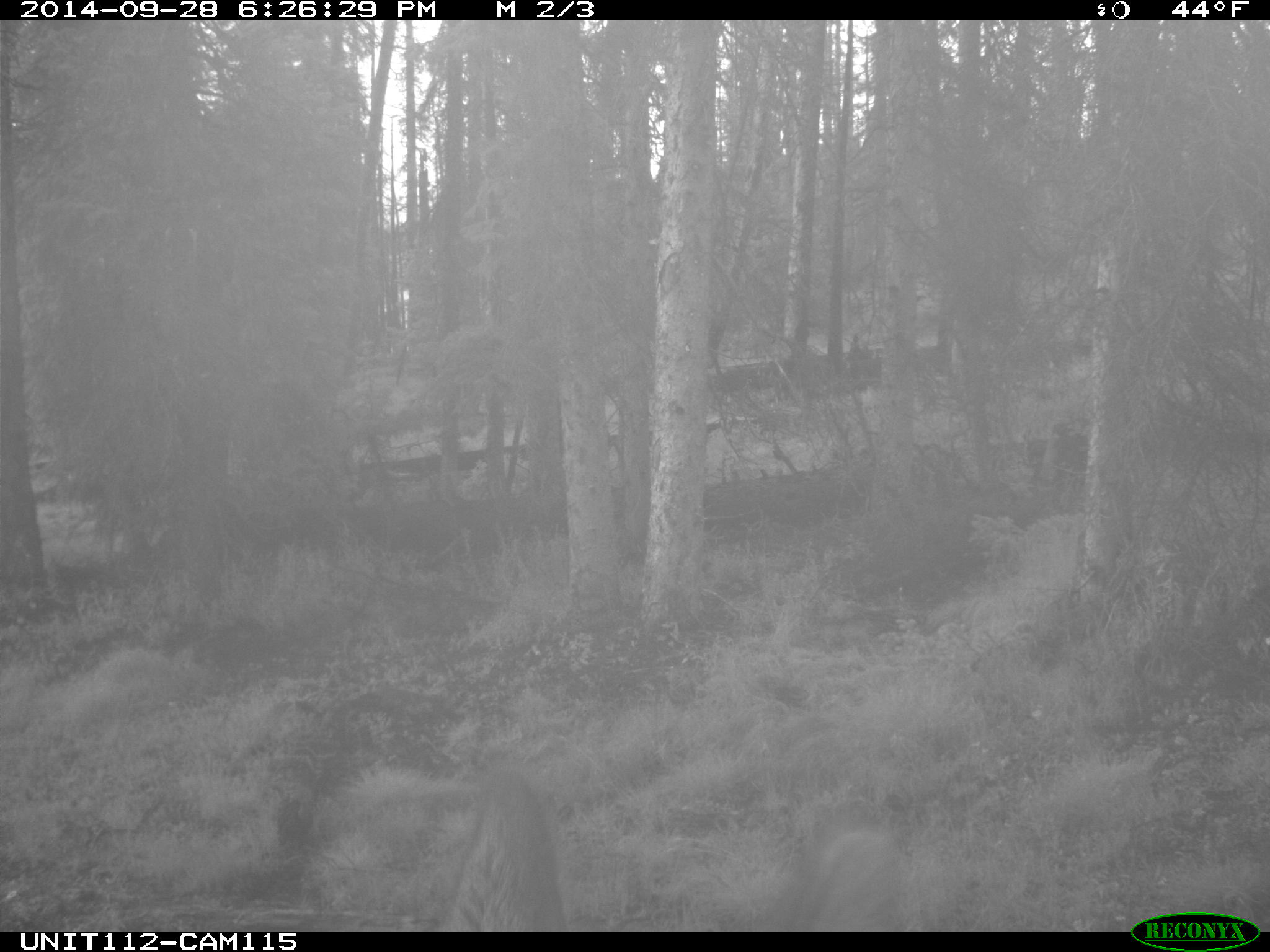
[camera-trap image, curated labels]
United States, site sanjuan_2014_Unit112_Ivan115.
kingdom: Animalia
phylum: Chordata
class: Mammalia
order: Artiodactyla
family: Cervidae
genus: Cervus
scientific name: Cervus elaphus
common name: red deer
Cervus elaphus (red deer).